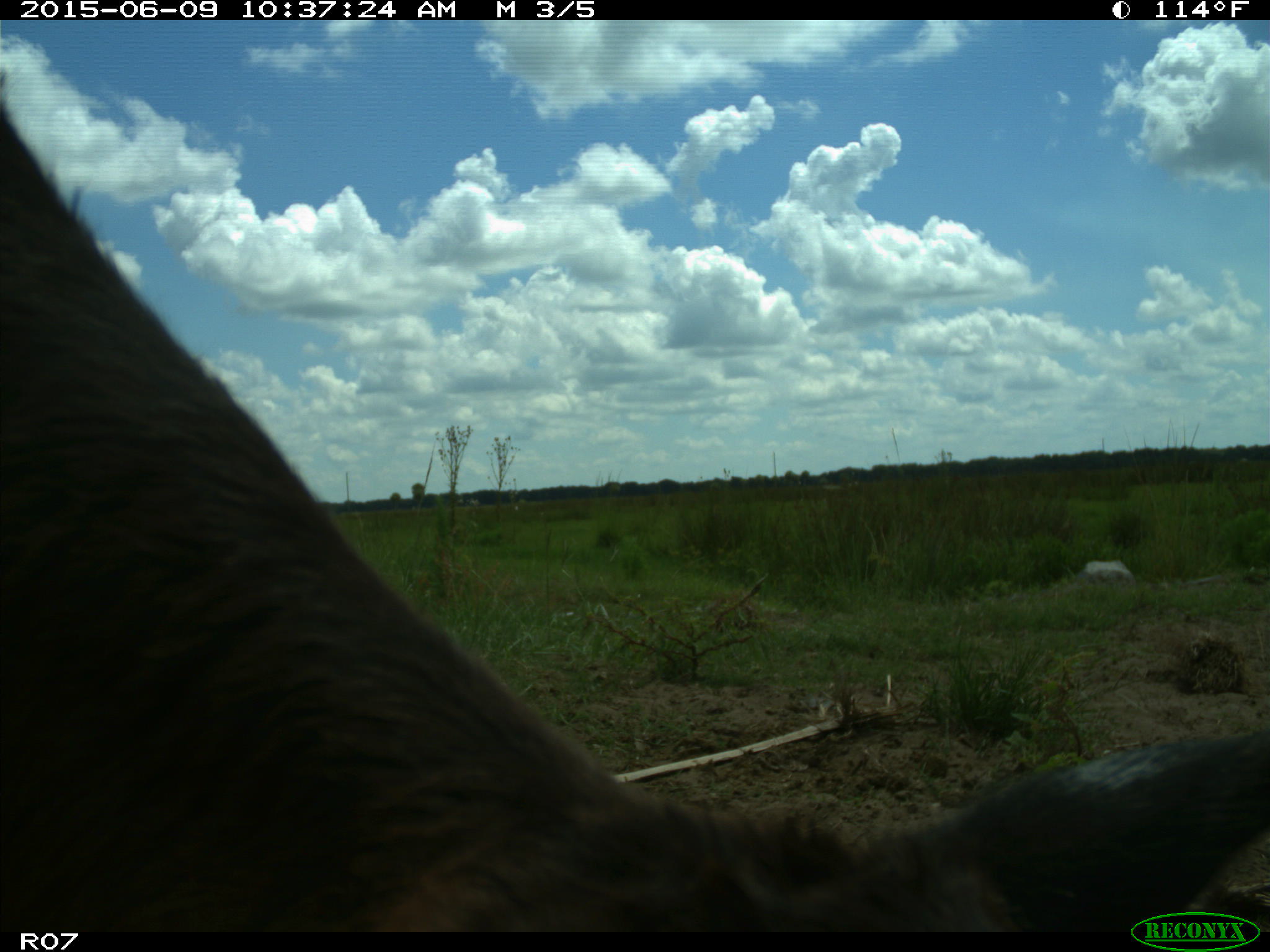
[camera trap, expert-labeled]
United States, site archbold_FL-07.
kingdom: Animalia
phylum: Chordata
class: Mammalia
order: Artiodactyla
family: Bovidae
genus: Bos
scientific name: Bos taurus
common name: domestic cow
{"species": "Bos taurus (domestic cow)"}